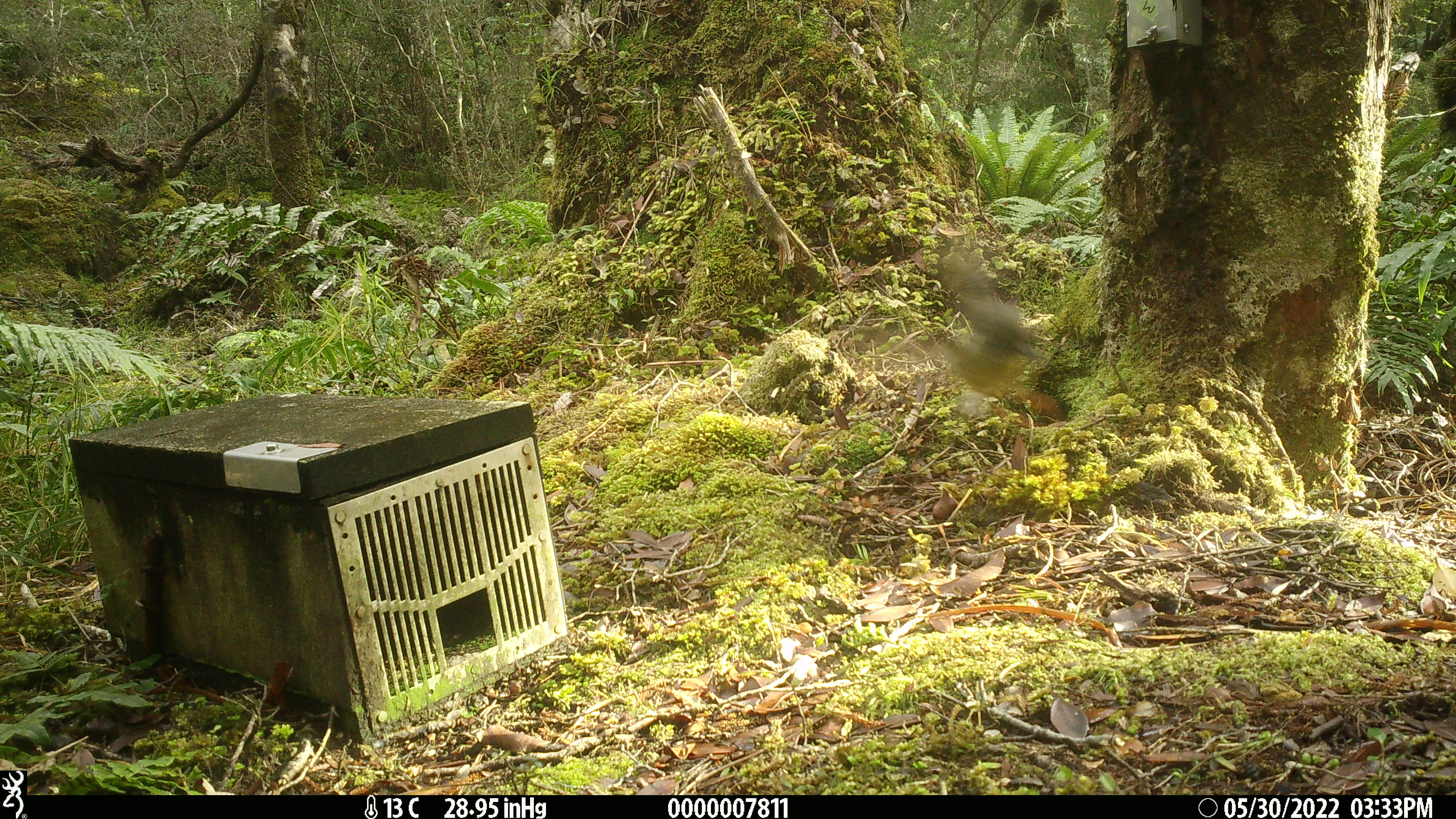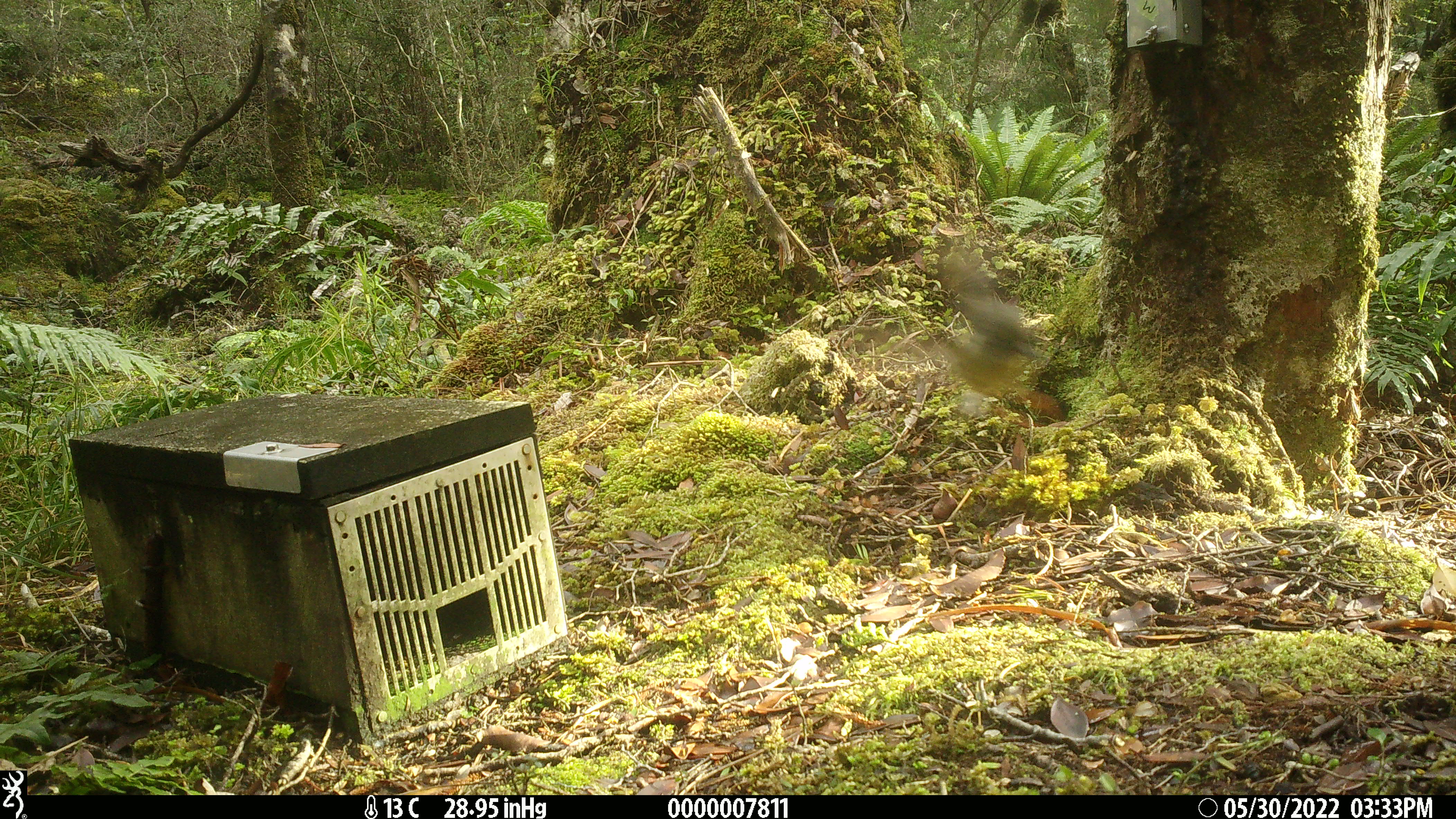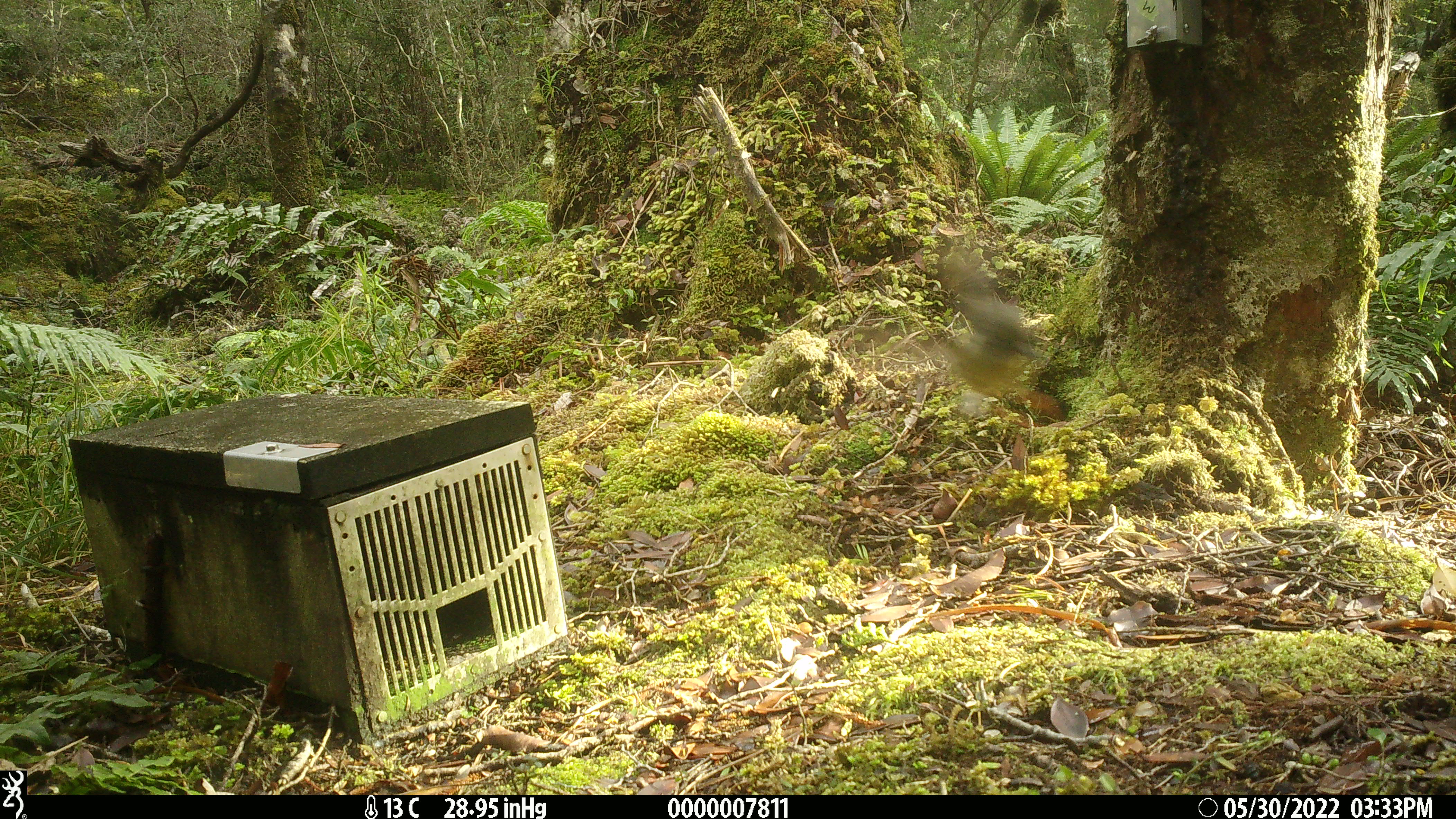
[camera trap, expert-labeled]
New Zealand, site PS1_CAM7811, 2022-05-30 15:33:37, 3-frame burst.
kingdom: Animalia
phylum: Chordata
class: Aves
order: Passeriformes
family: Petroicidae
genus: Petroica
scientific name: Petroica macrocephala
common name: tomtit